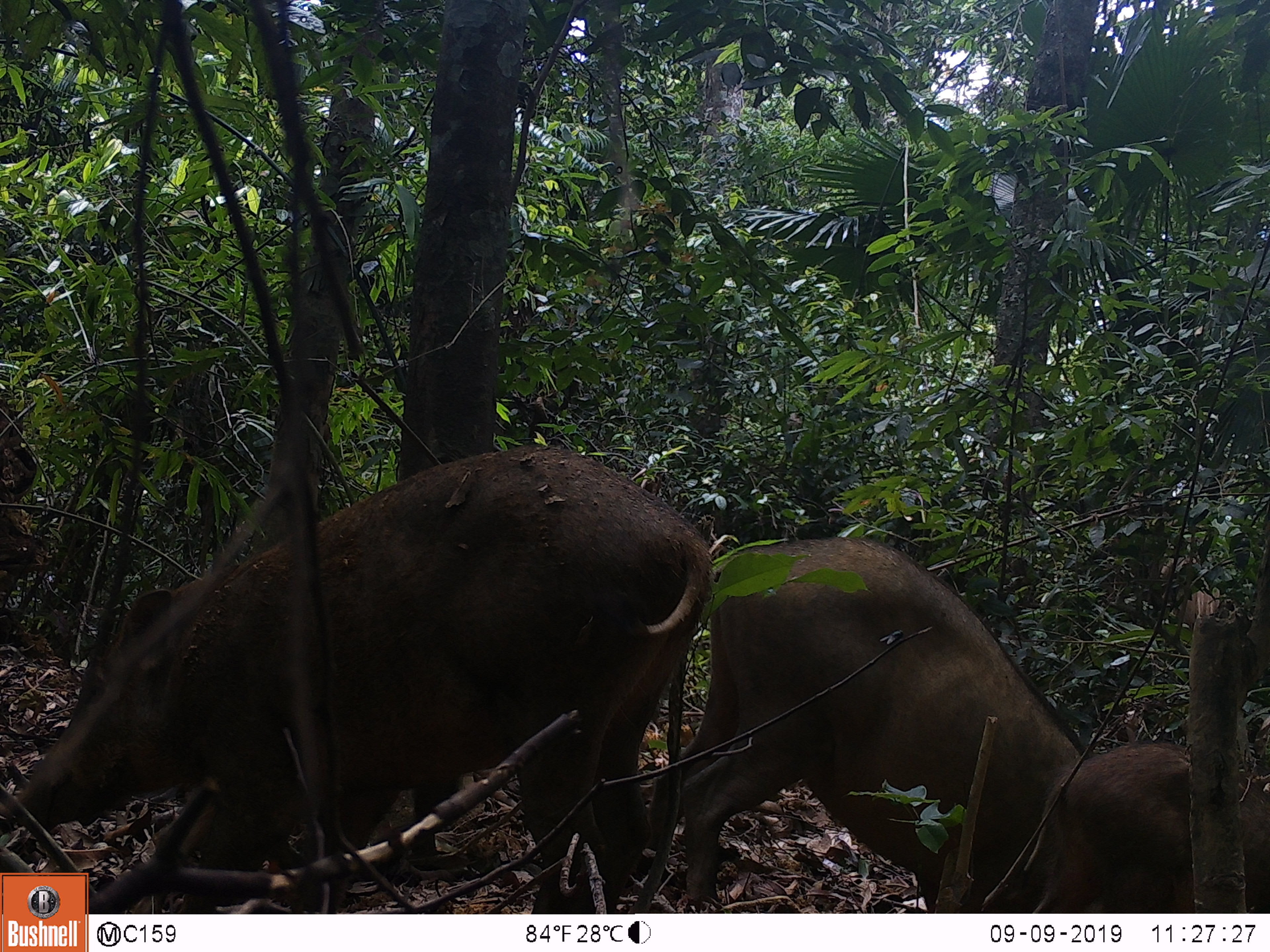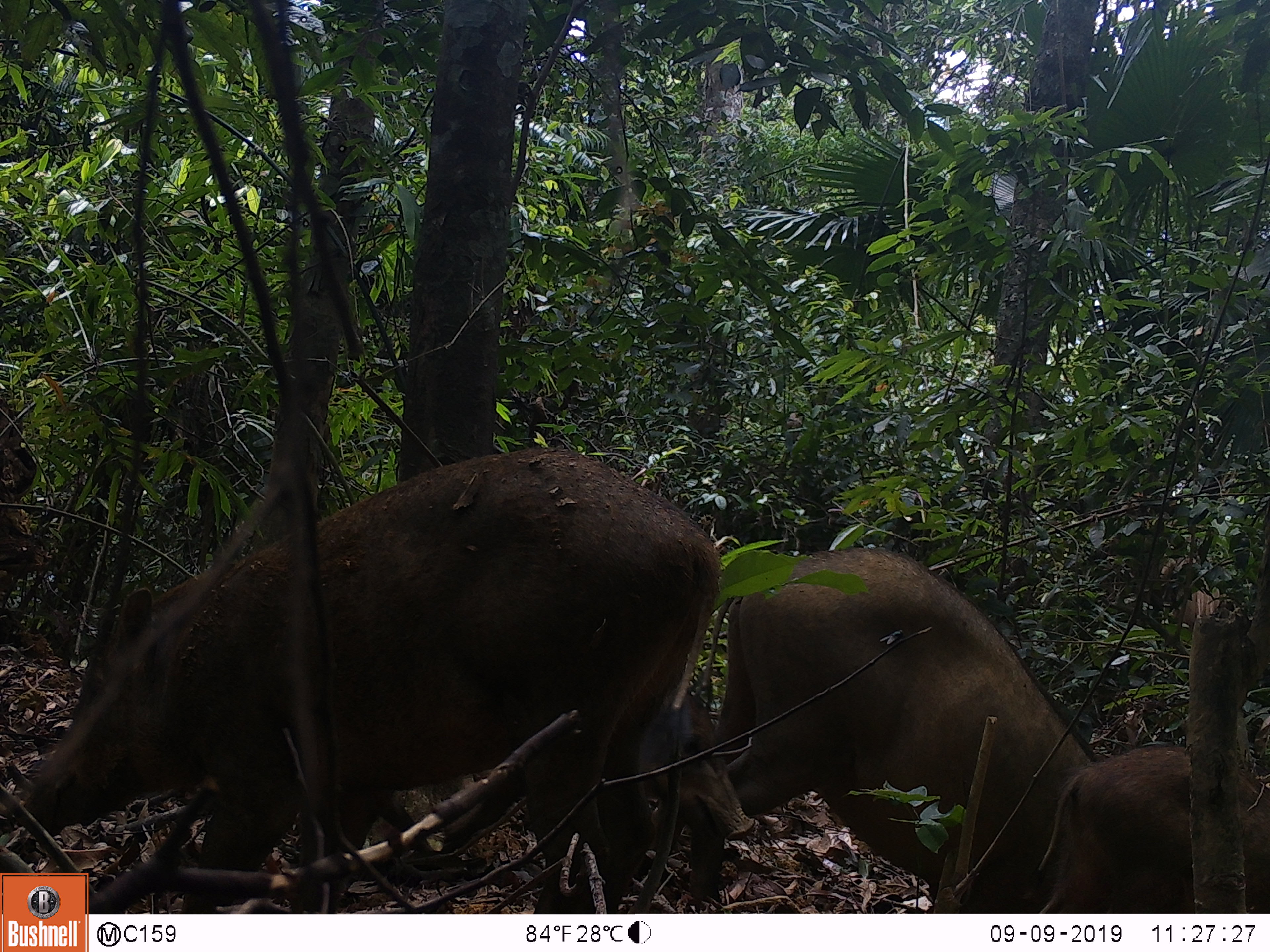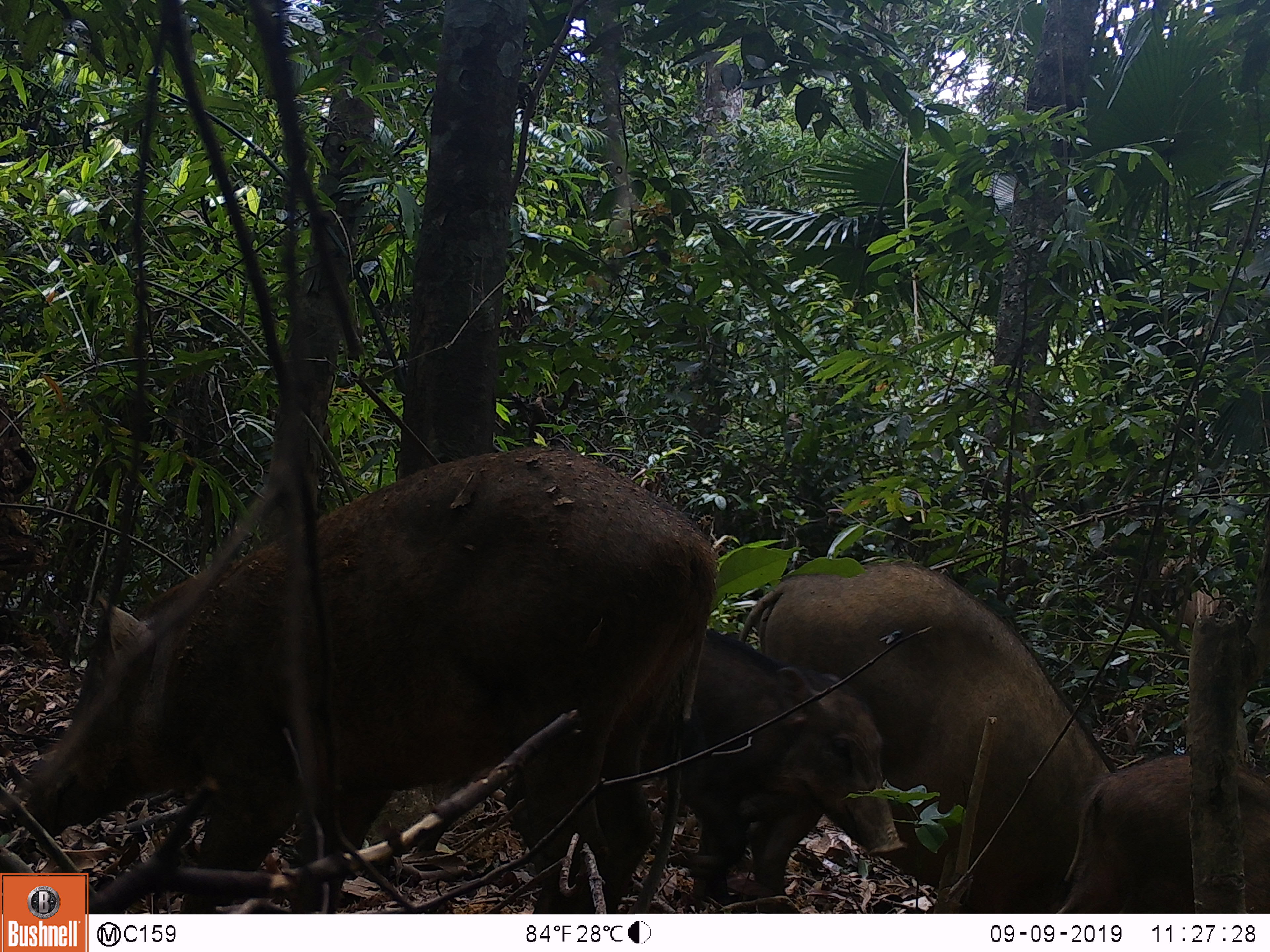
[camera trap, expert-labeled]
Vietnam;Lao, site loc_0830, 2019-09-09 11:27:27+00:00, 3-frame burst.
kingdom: Animalia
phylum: Chordata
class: Mammalia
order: Artiodactyla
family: Suidae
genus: Sus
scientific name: Sus scrofa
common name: eurasian wild pig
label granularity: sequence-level